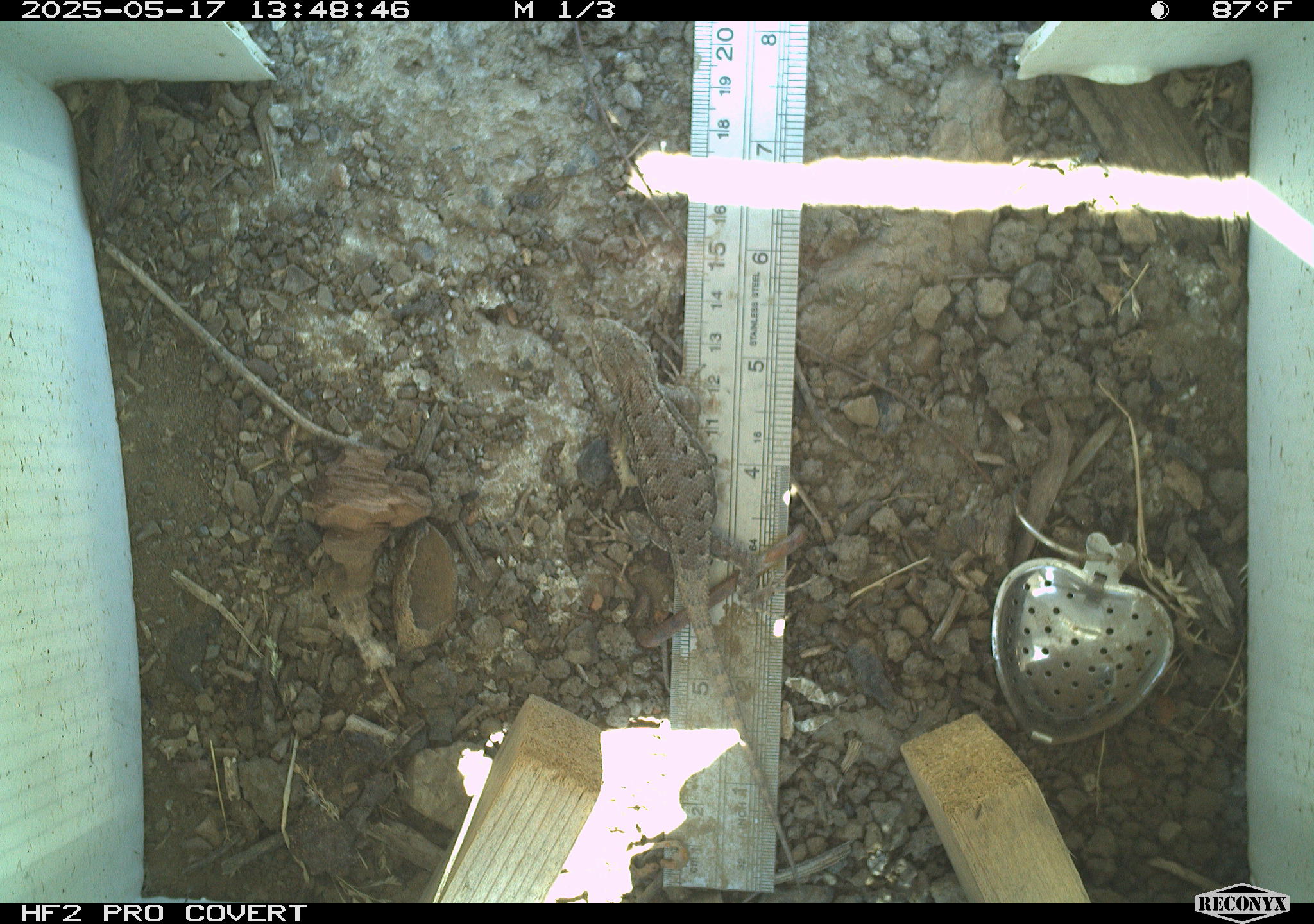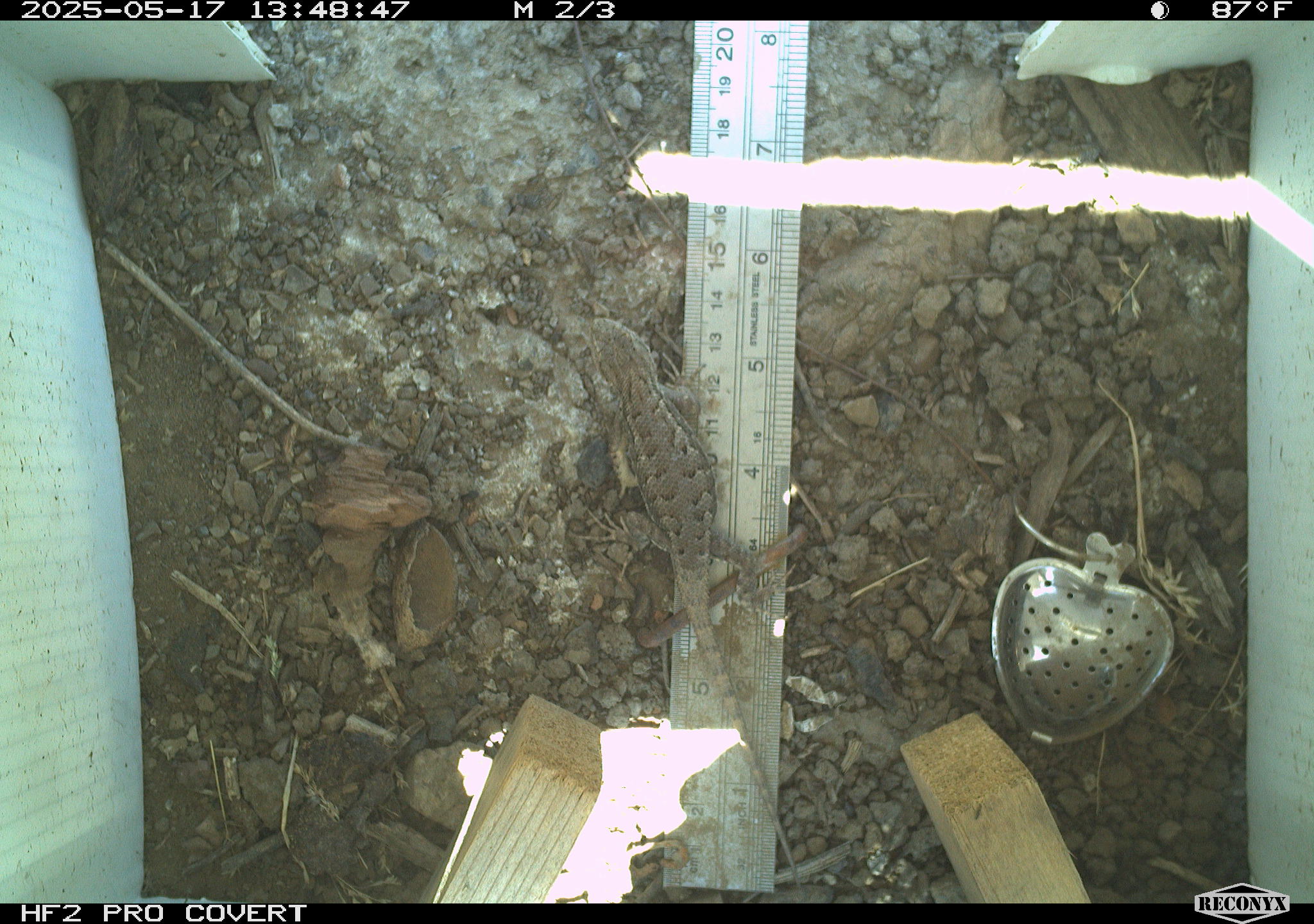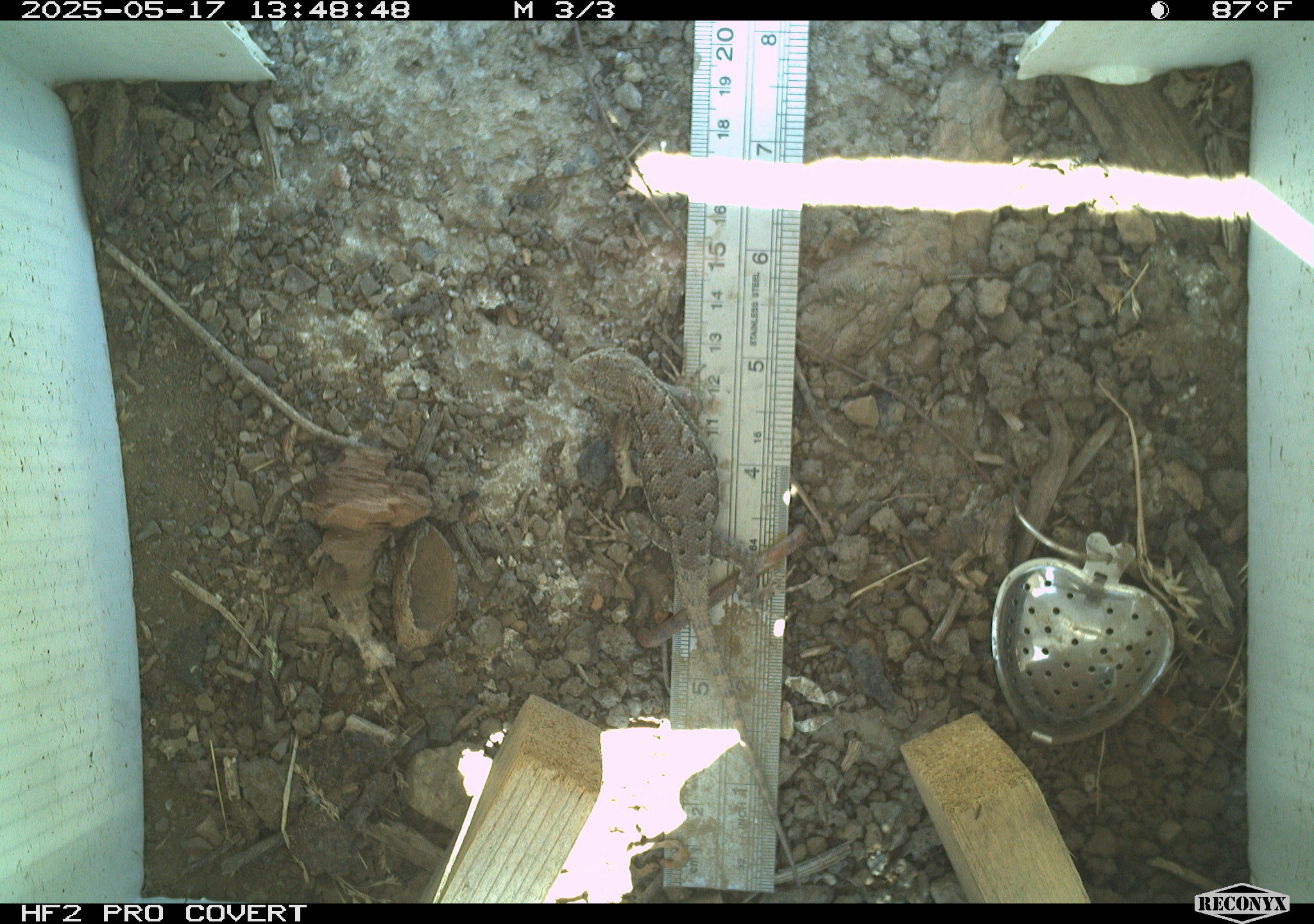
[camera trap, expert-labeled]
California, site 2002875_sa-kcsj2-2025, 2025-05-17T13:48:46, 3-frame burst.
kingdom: Animalia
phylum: Chordata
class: Reptilia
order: Squamata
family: Phrynosomatidae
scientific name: Phrynosomatidae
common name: north american spiny lizards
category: sceloporus/uta species